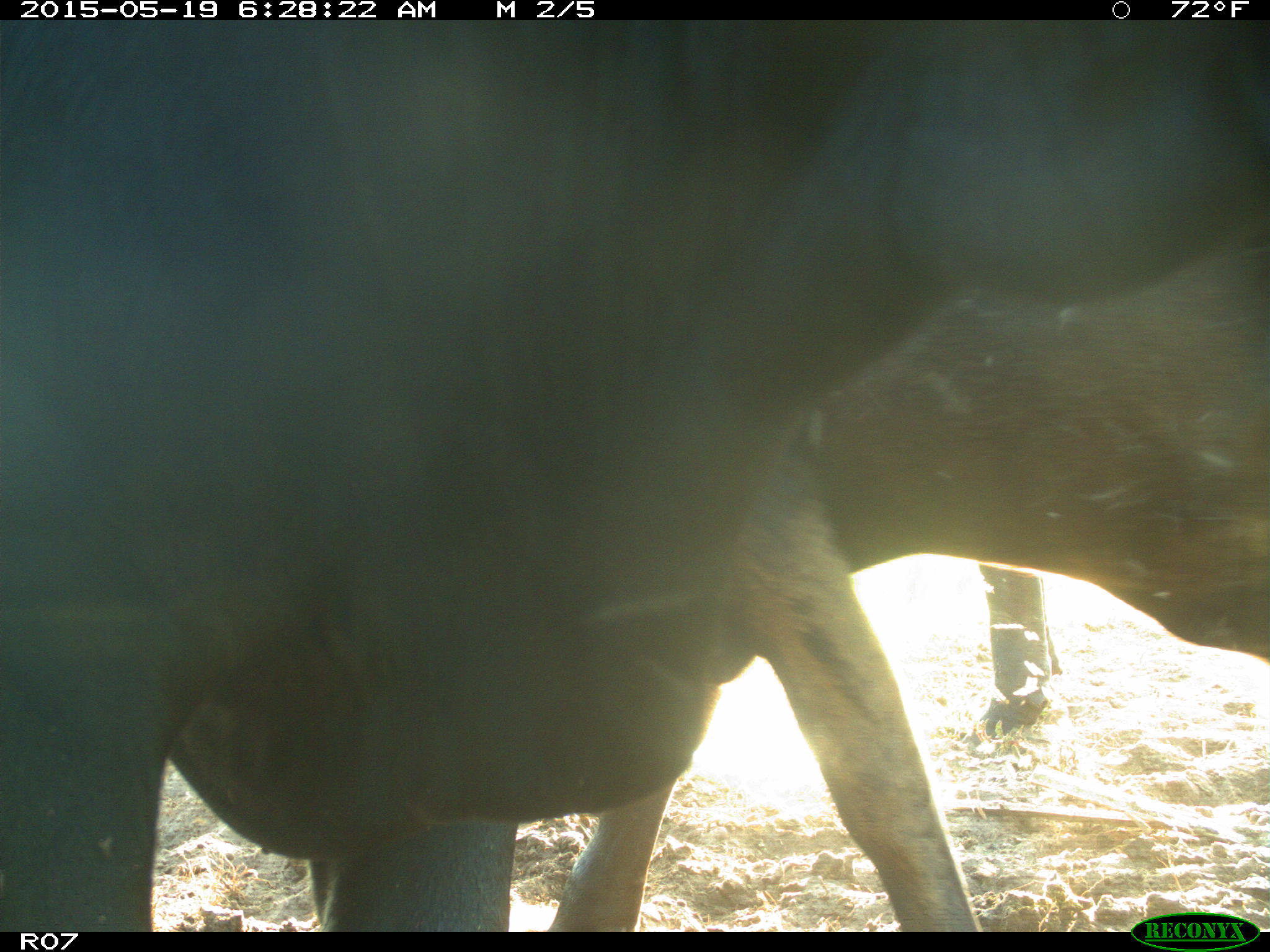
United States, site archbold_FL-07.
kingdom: Animalia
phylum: Chordata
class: Mammalia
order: Artiodactyla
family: Bovidae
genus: Bos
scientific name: Bos taurus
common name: domestic cow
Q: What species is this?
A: Bos taurus (domestic cow).